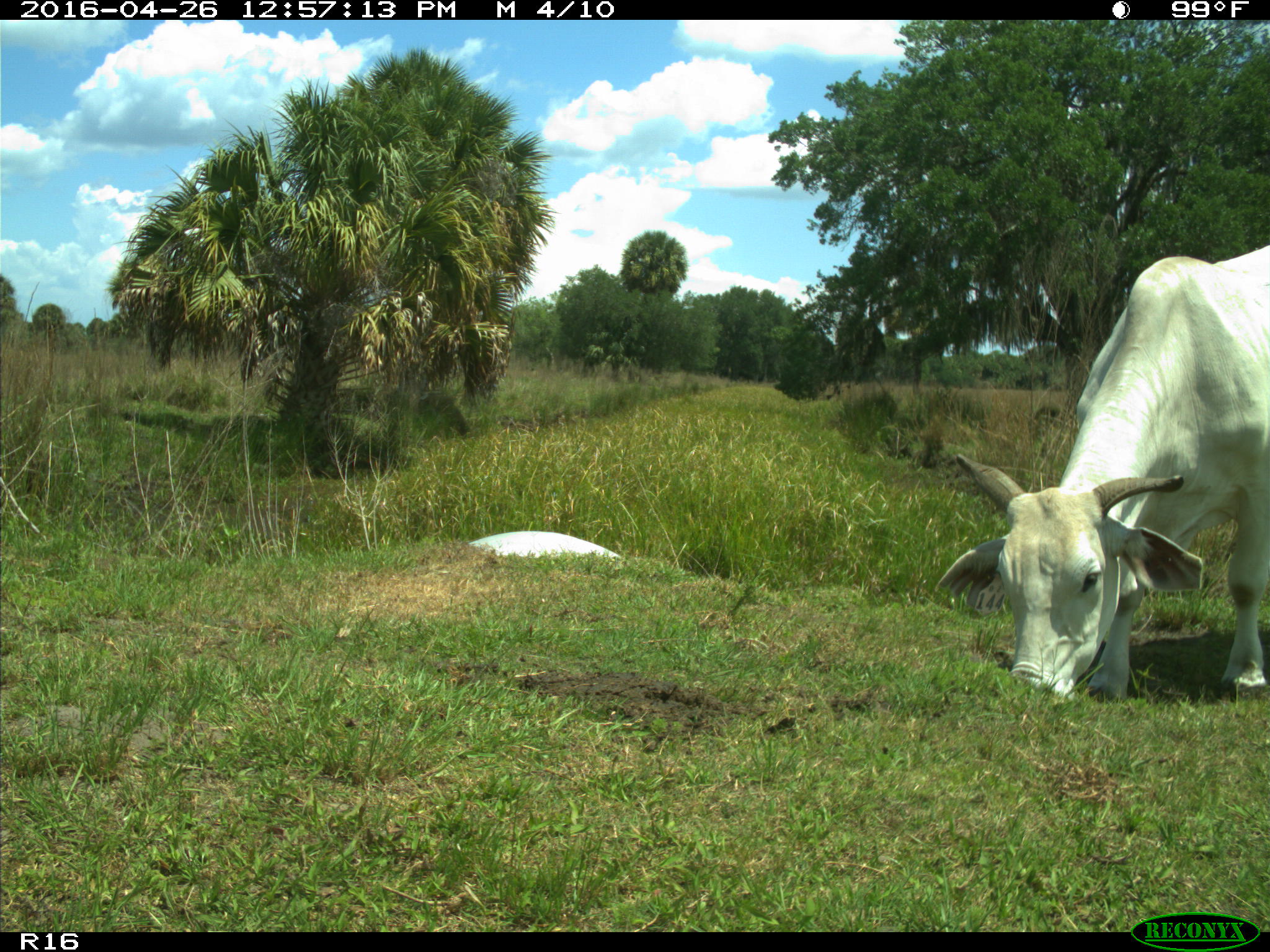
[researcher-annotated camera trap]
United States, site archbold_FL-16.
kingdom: Animalia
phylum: Chordata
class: Mammalia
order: Artiodactyla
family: Bovidae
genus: Bos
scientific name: Bos taurus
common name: domestic cow